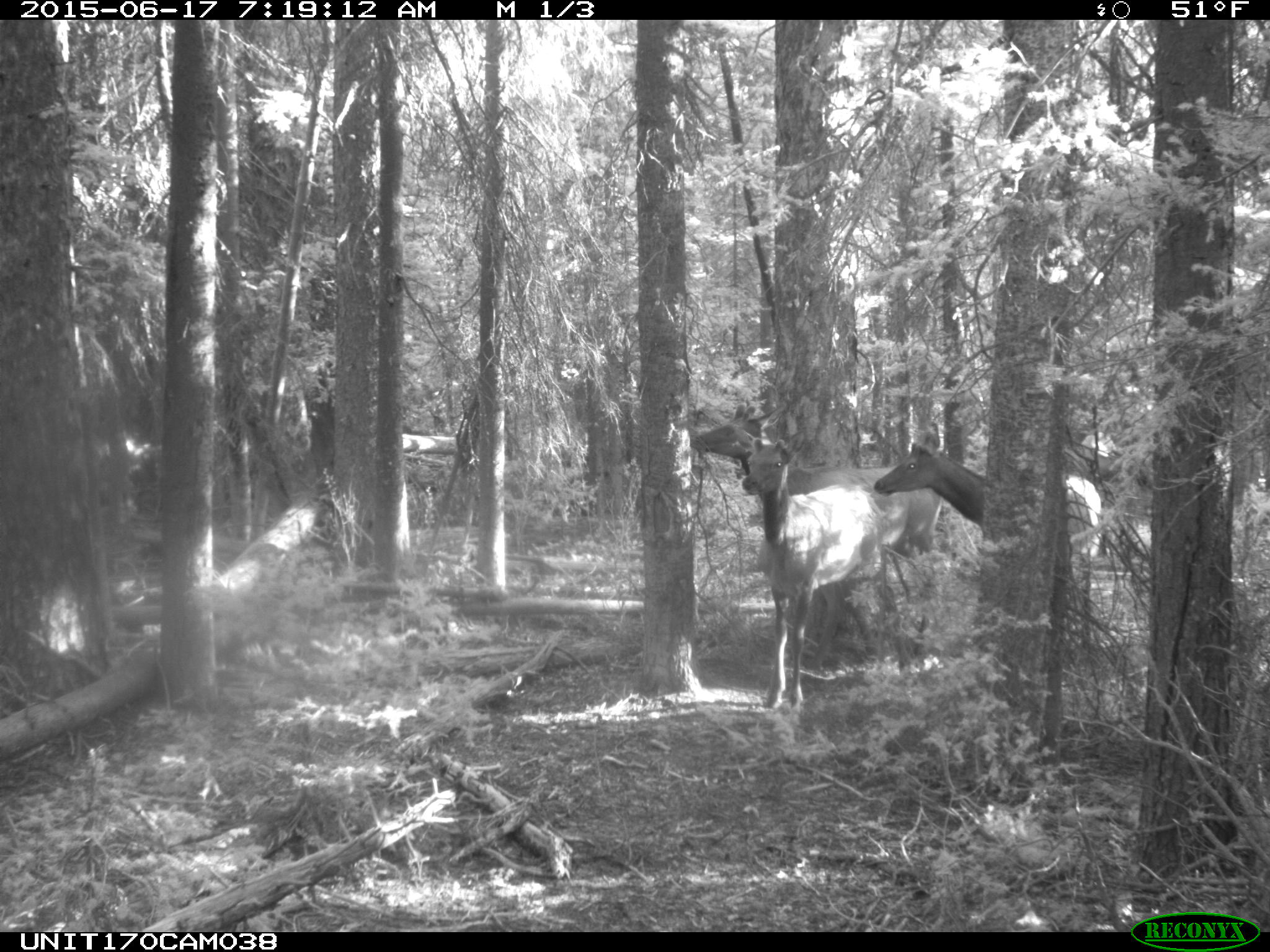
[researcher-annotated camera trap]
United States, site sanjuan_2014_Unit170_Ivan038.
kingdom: Animalia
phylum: Chordata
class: Mammalia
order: Artiodactyla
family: Cervidae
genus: Cervus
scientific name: Cervus elaphus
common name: red deer